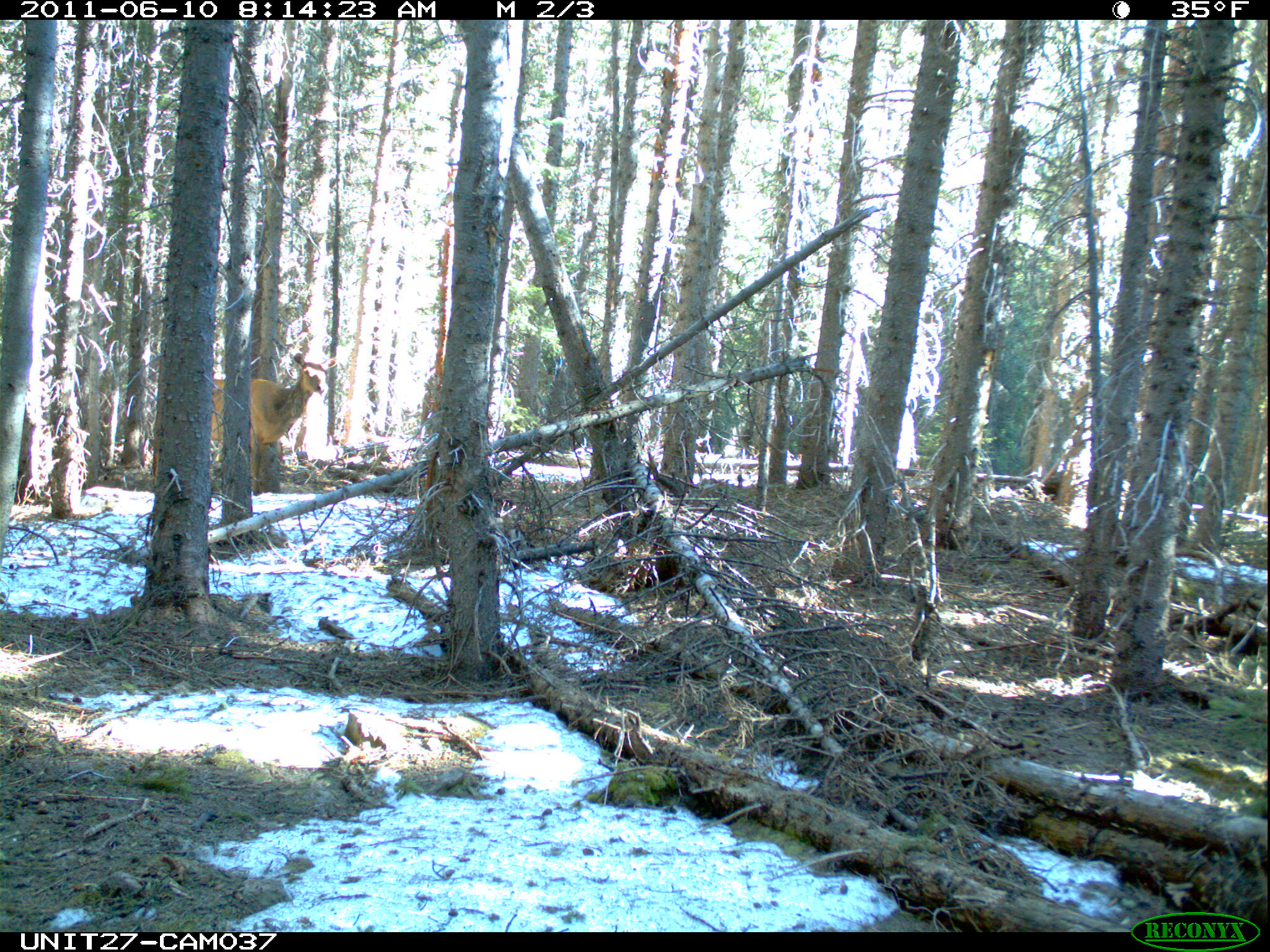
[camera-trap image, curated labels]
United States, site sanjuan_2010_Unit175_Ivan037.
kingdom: Animalia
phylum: Chordata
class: Mammalia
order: Artiodactyla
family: Cervidae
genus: Cervus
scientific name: Cervus elaphus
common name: red deer